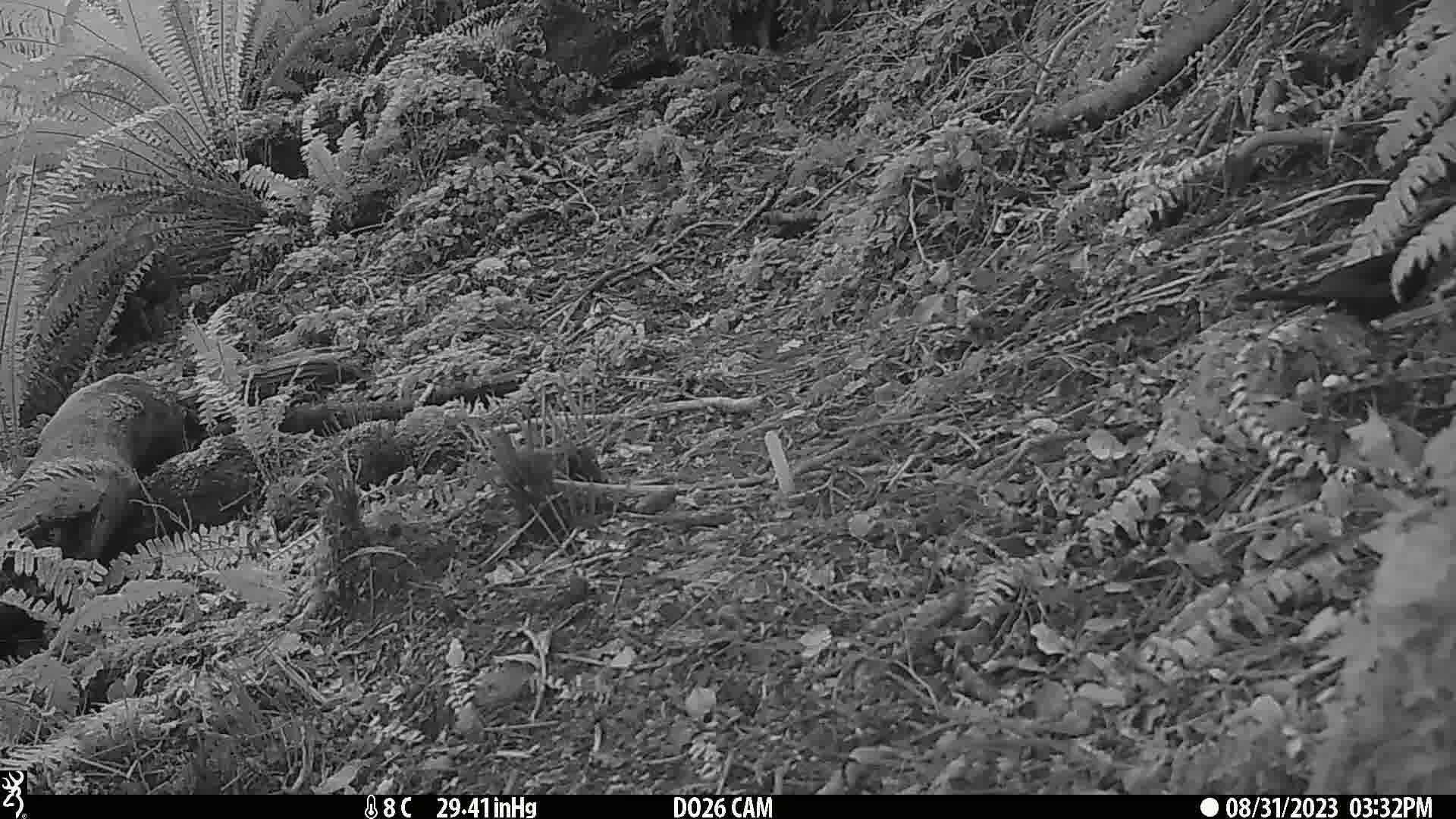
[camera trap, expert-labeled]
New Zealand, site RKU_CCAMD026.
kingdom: Animalia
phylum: Chordata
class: Aves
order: Passeriformes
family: Turdidae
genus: Turdus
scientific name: Turdus merula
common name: eurasian blackbird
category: blackbird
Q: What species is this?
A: Blackbird (eurasian blackbird) (Turdus merula).